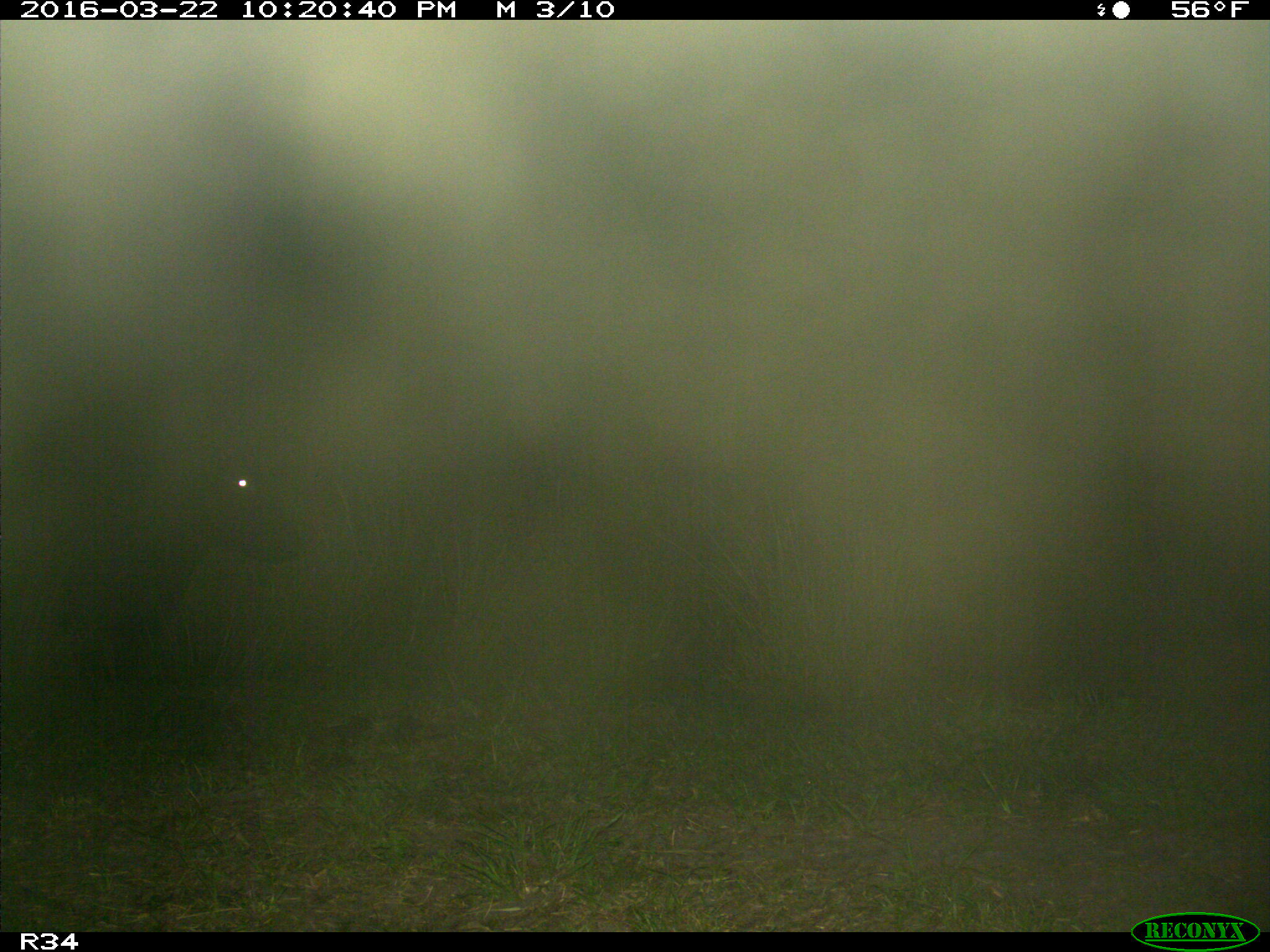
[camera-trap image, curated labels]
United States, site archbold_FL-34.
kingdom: Animalia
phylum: Chordata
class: Mammalia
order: Artiodactyla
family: Bovidae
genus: Bos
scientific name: Bos taurus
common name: domestic cow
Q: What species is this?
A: Bos taurus (domestic cow).